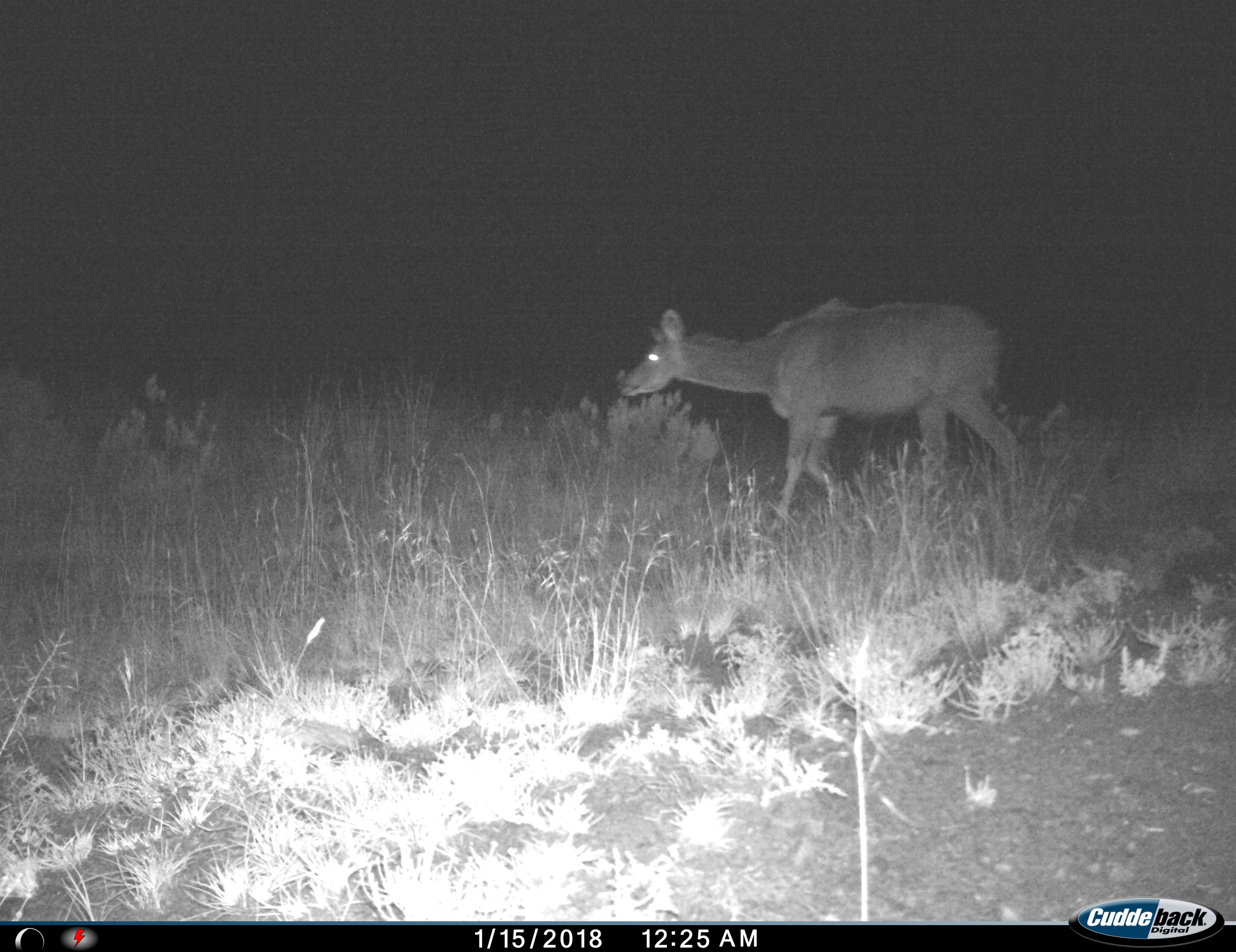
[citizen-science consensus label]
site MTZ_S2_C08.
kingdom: Animalia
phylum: Chordata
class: Mammalia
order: Artiodactyla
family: Bovidae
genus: Tragelaphus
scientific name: Tragelaphus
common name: kudu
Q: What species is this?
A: Kudu (Tragelaphus).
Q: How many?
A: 1.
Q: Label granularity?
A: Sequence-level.